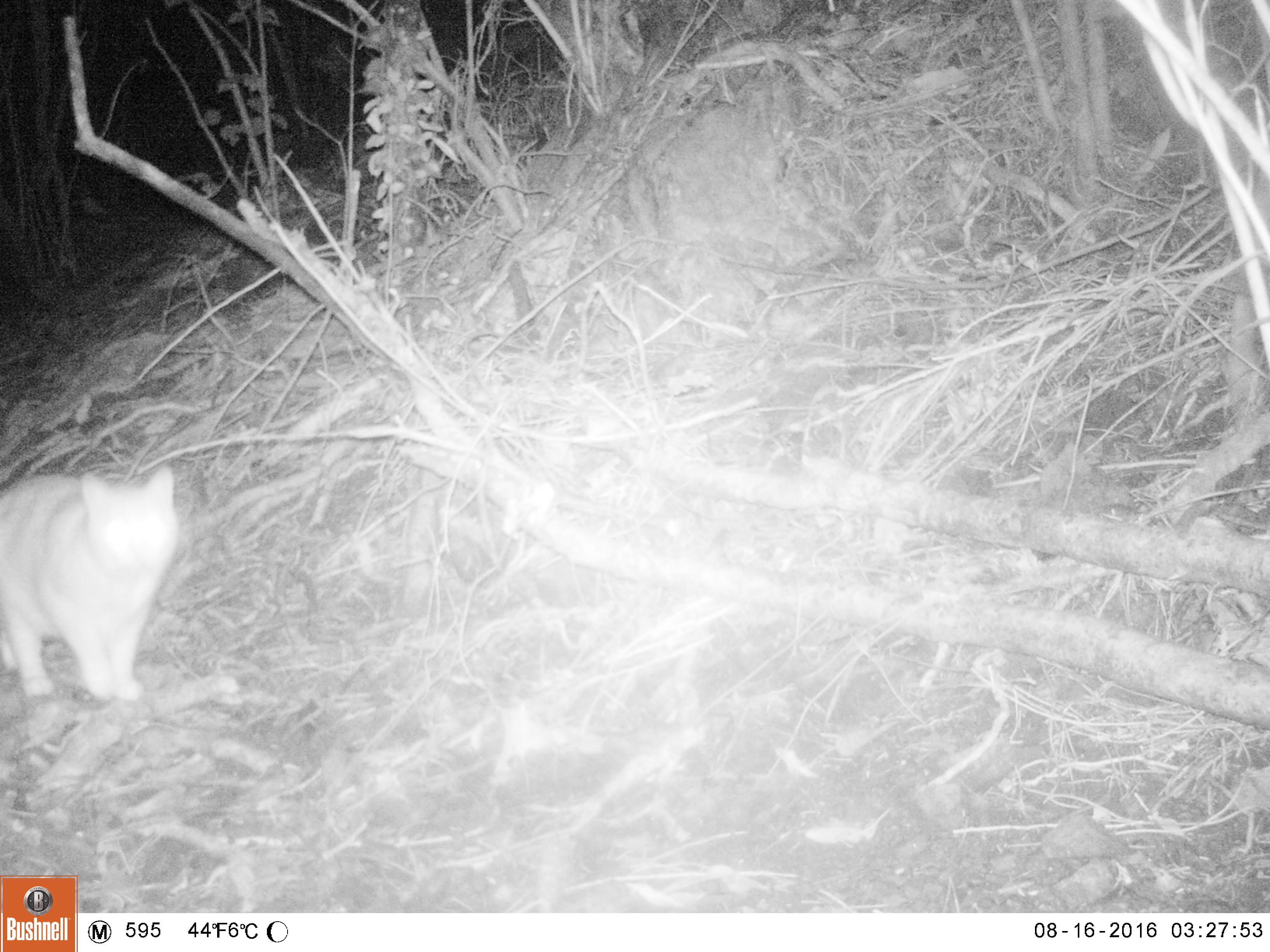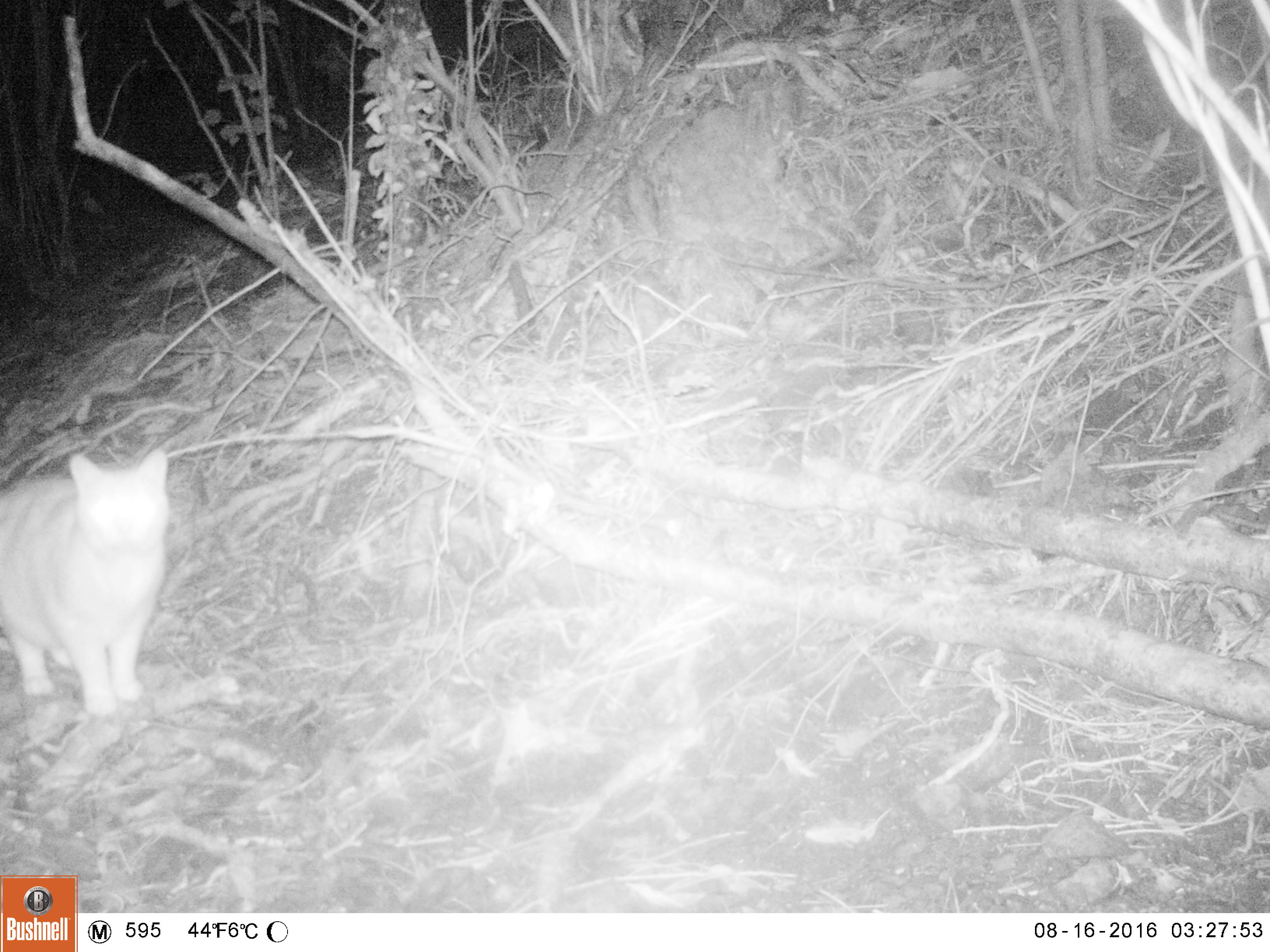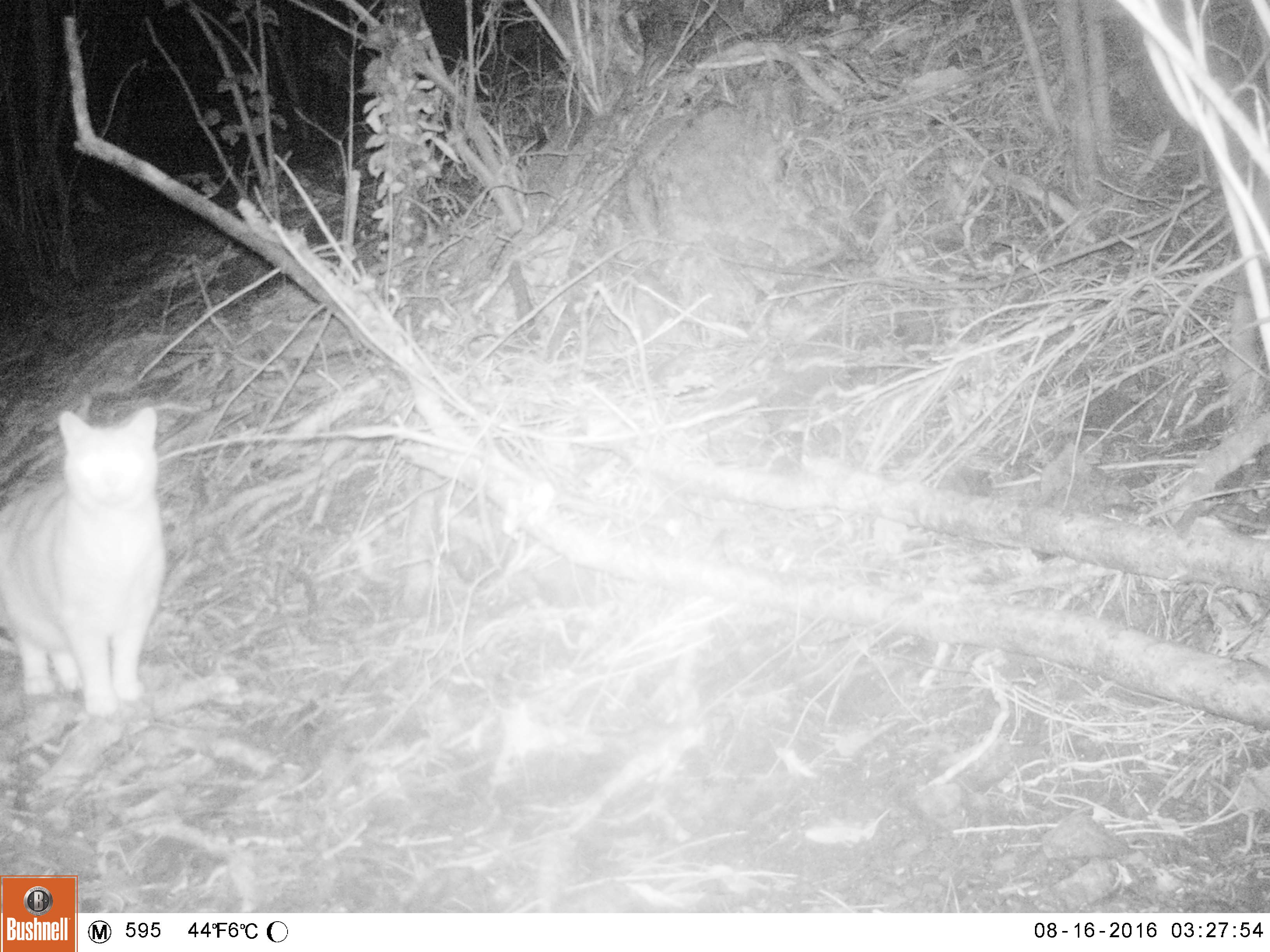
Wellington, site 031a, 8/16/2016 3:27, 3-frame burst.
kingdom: Animalia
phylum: Chordata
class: Mammalia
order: Carnivora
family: Felidae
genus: Felis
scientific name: Felis catus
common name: cat